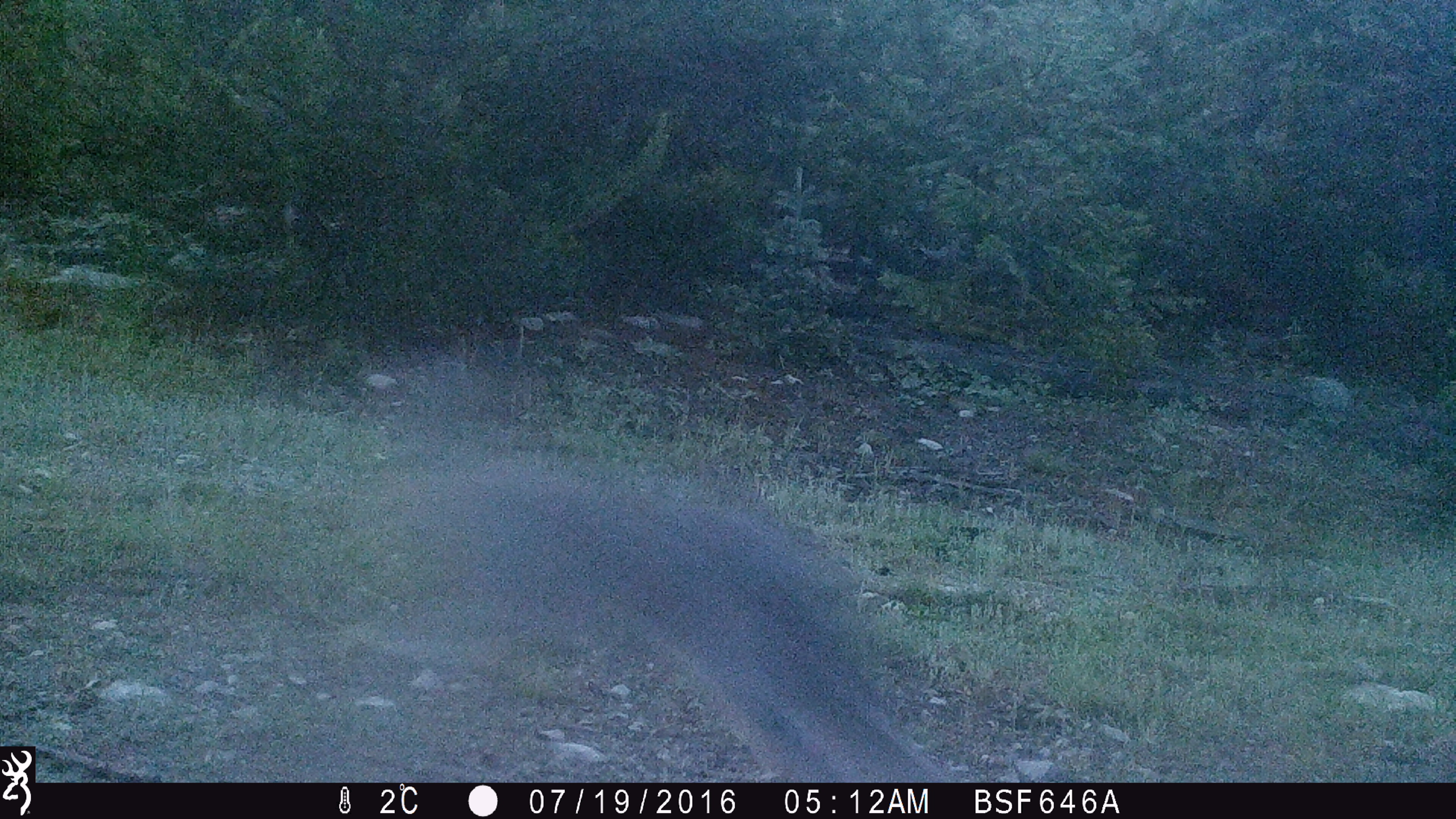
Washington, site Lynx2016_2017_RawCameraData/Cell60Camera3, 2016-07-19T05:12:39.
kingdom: Animalia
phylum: Chordata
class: Mammalia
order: Lagomorpha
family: Leporidae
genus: Lepus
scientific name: Lepus americanus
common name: snowshoe hare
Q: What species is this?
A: Lepus americanus (snowshoe hare).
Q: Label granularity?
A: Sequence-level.